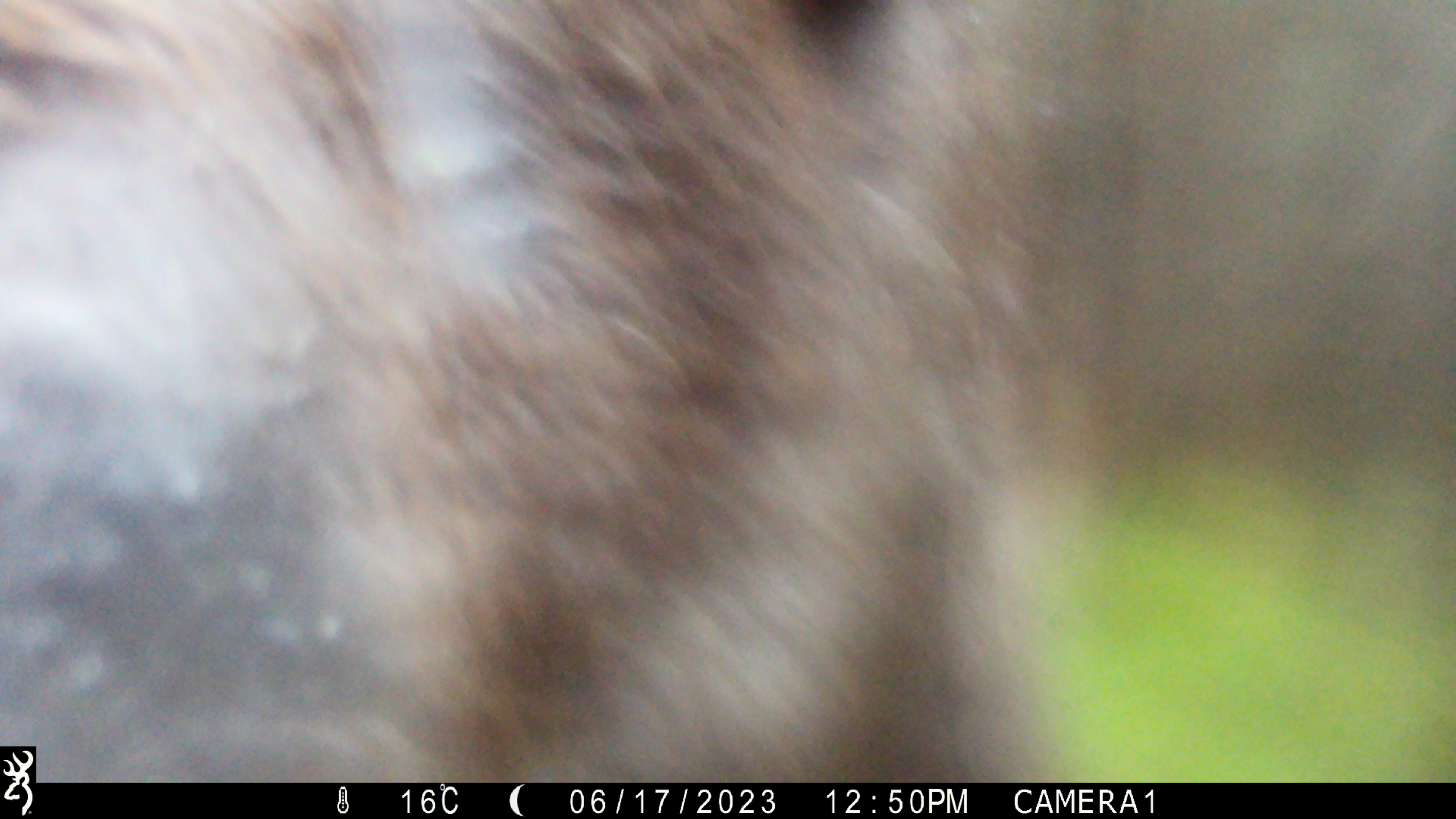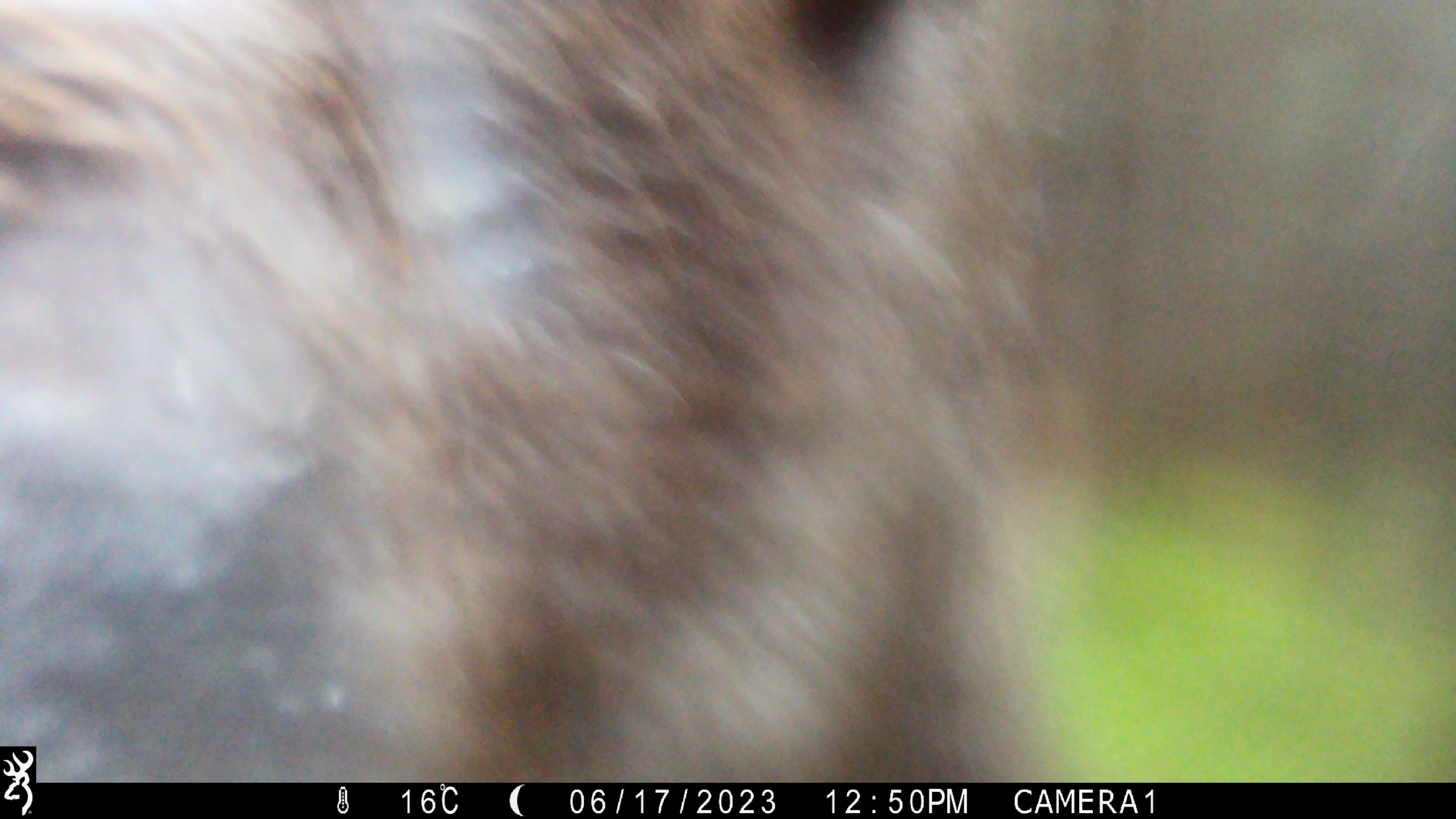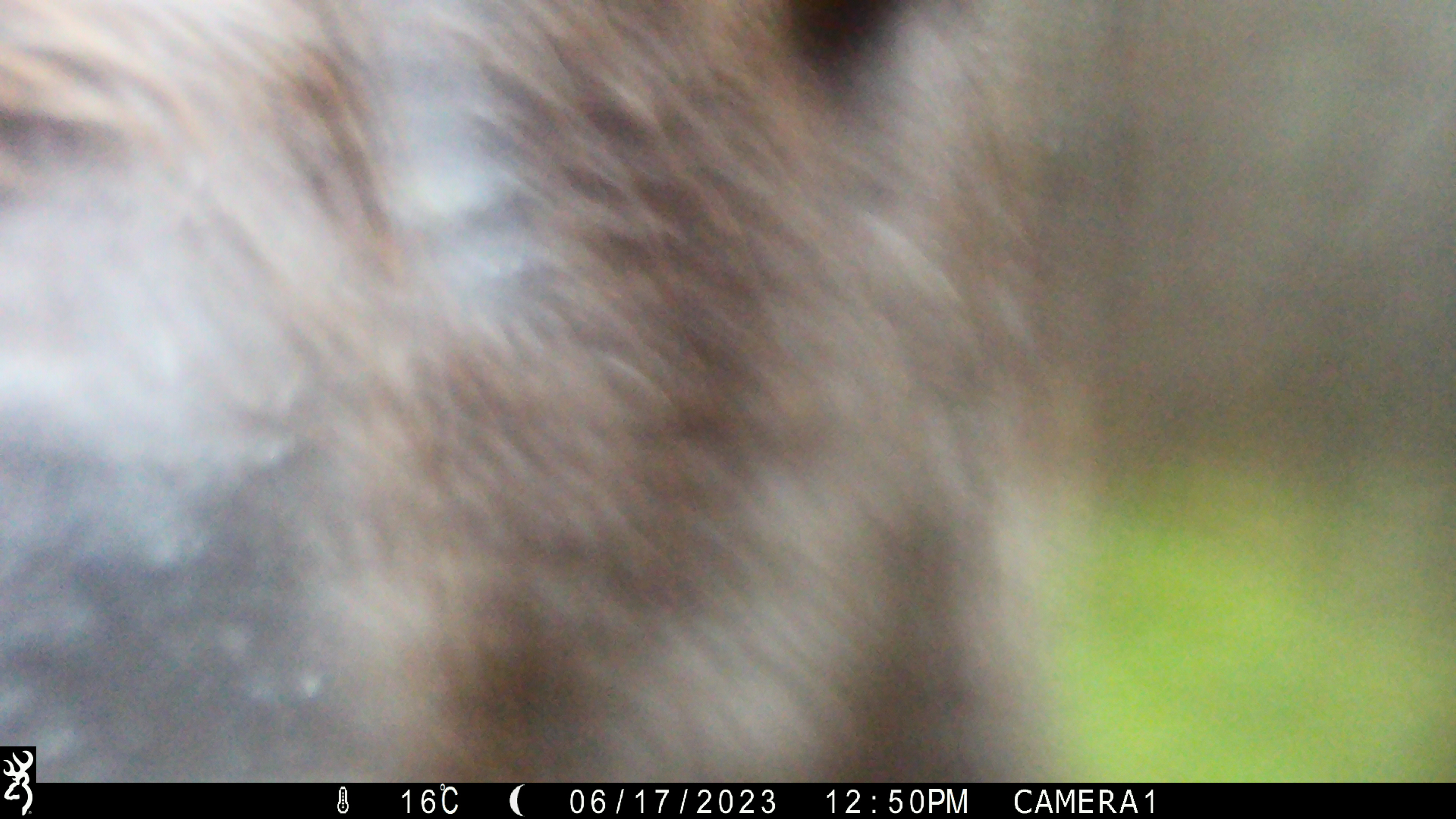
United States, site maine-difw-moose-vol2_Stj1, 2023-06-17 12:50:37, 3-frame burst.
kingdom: Animalia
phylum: Chordata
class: Mammalia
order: Artiodactyla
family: Cervidae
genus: Alces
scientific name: Alces alces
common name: moose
Moose (Alces alces).